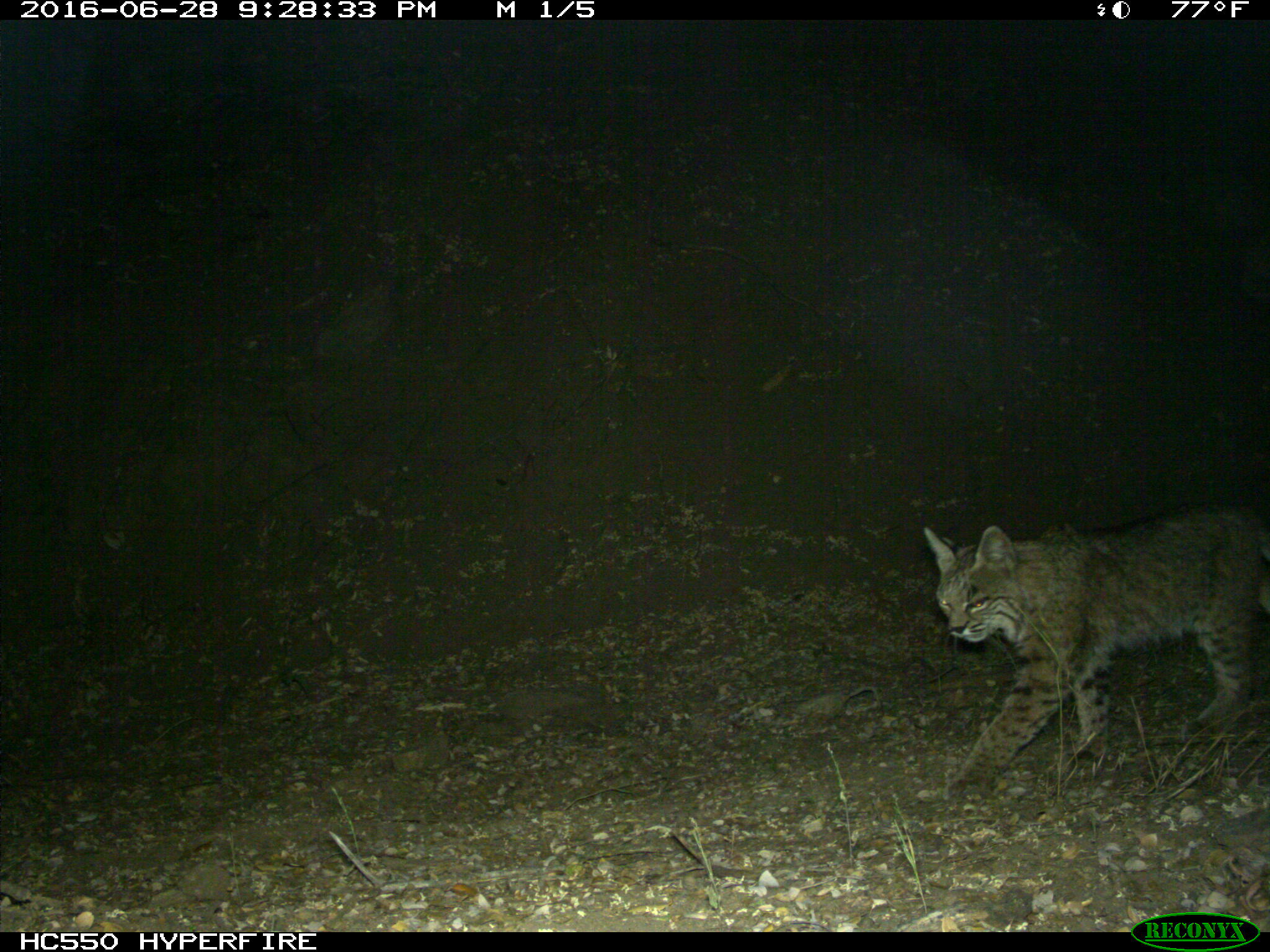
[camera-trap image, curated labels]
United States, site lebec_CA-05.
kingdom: Animalia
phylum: Chordata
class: Mammalia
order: Carnivora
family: Felidae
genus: Lynx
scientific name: Lynx rufus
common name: bobcat